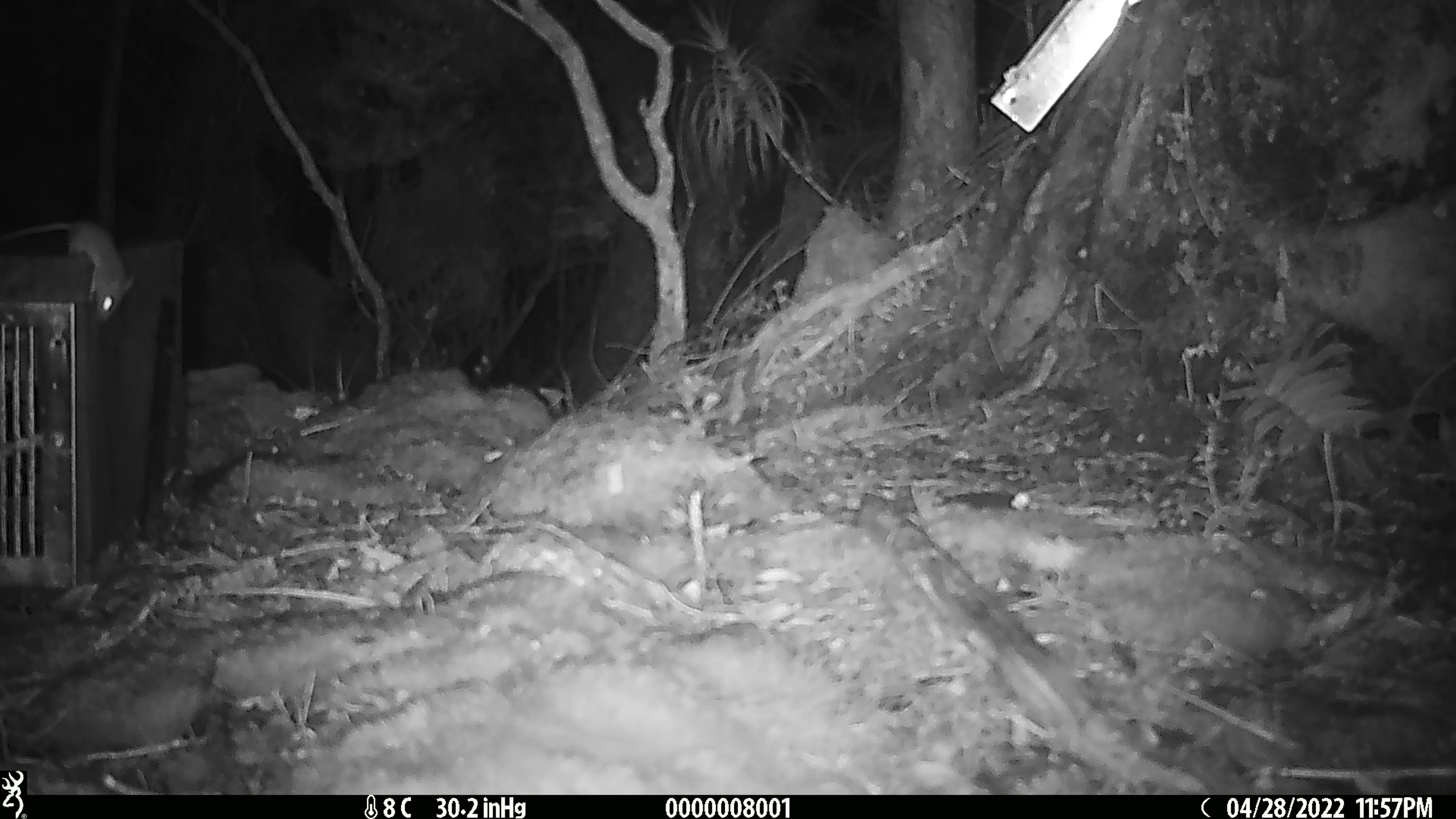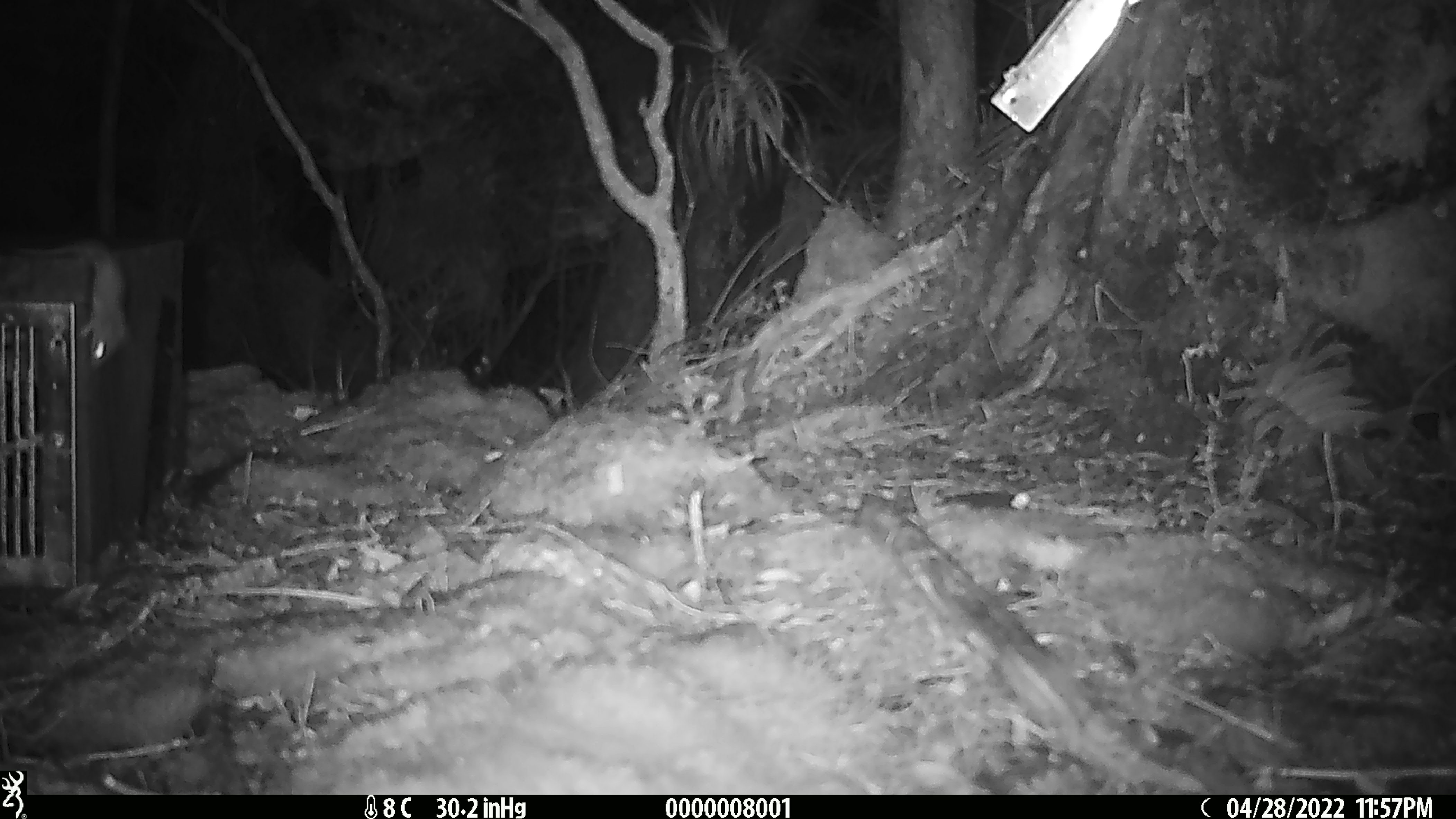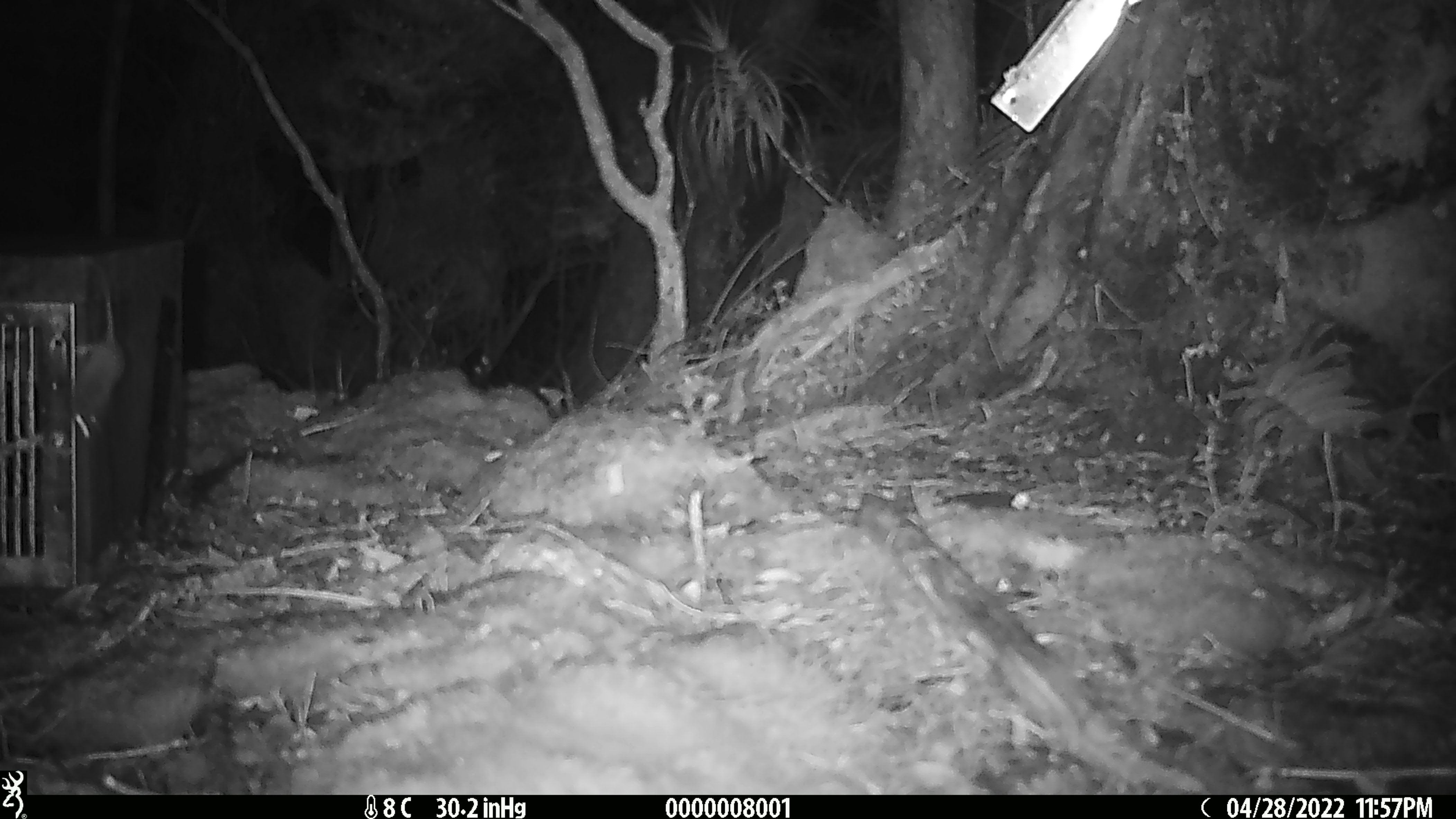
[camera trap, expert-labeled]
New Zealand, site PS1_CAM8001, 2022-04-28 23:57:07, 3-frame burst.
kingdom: Animalia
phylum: Chordata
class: Mammalia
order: Rodentia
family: Muridae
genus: Mus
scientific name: Mus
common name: mouse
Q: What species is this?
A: Mouse (Mus).